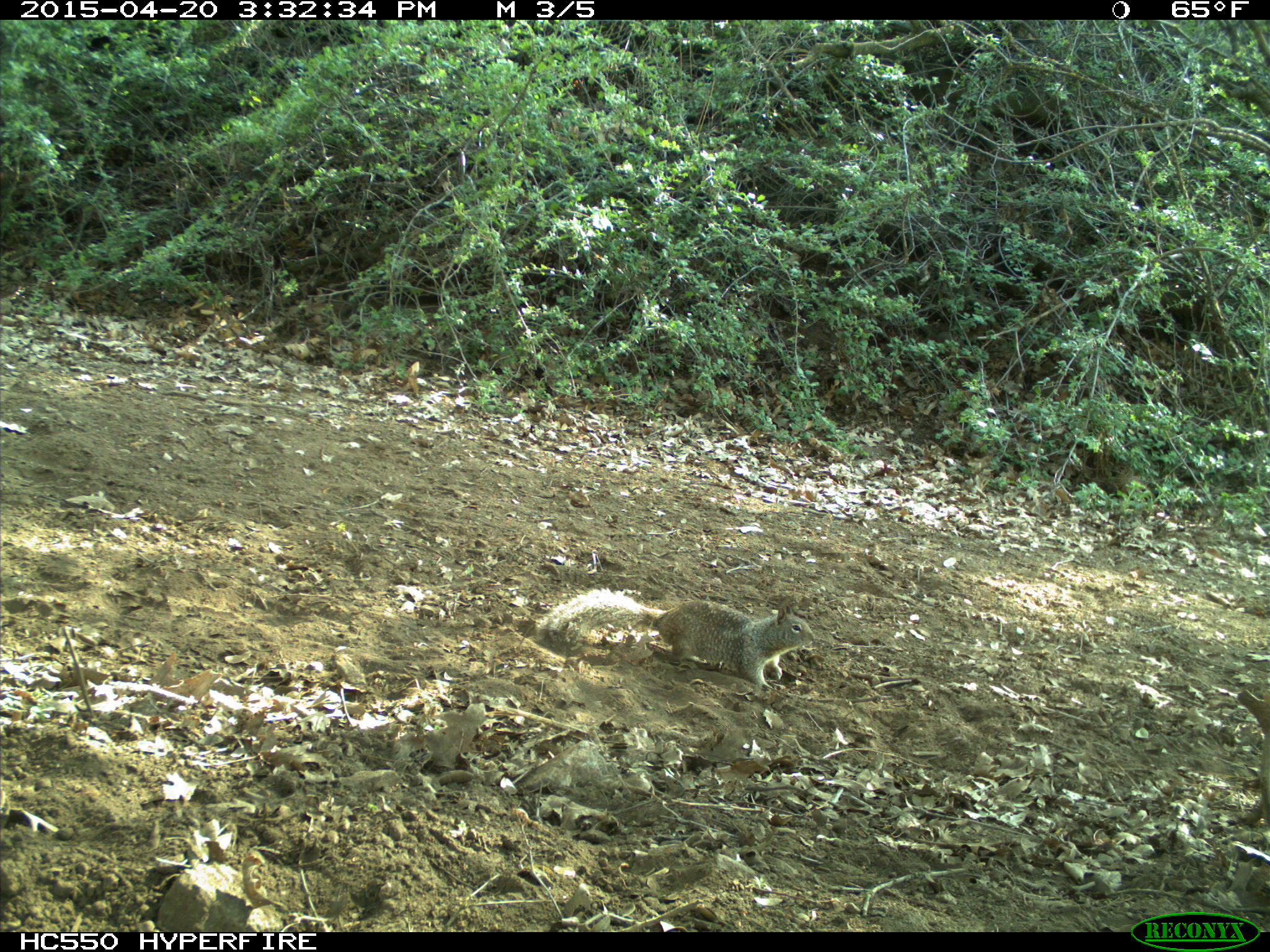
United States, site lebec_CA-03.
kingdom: Animalia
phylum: Chordata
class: Mammalia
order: Rodentia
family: Sciuridae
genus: Otospermophilus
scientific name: Otospermophilus beecheyi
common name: california ground squirrel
Otospermophilus beecheyi (california ground squirrel).